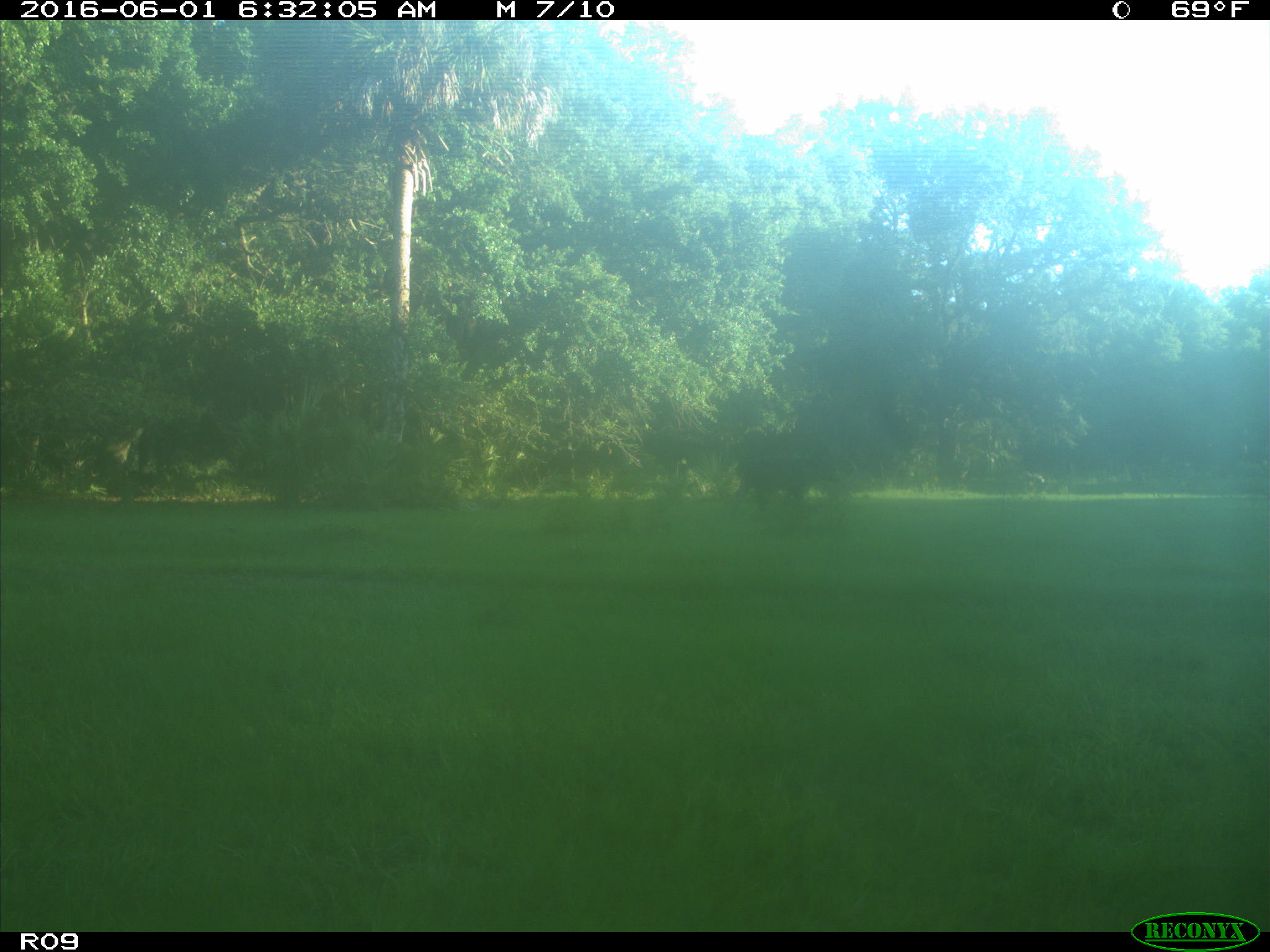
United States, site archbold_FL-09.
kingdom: Animalia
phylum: Chordata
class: Mammalia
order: Artiodactyla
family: Bovidae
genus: Bos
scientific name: Bos taurus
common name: domestic cow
Bos taurus (domestic cow).